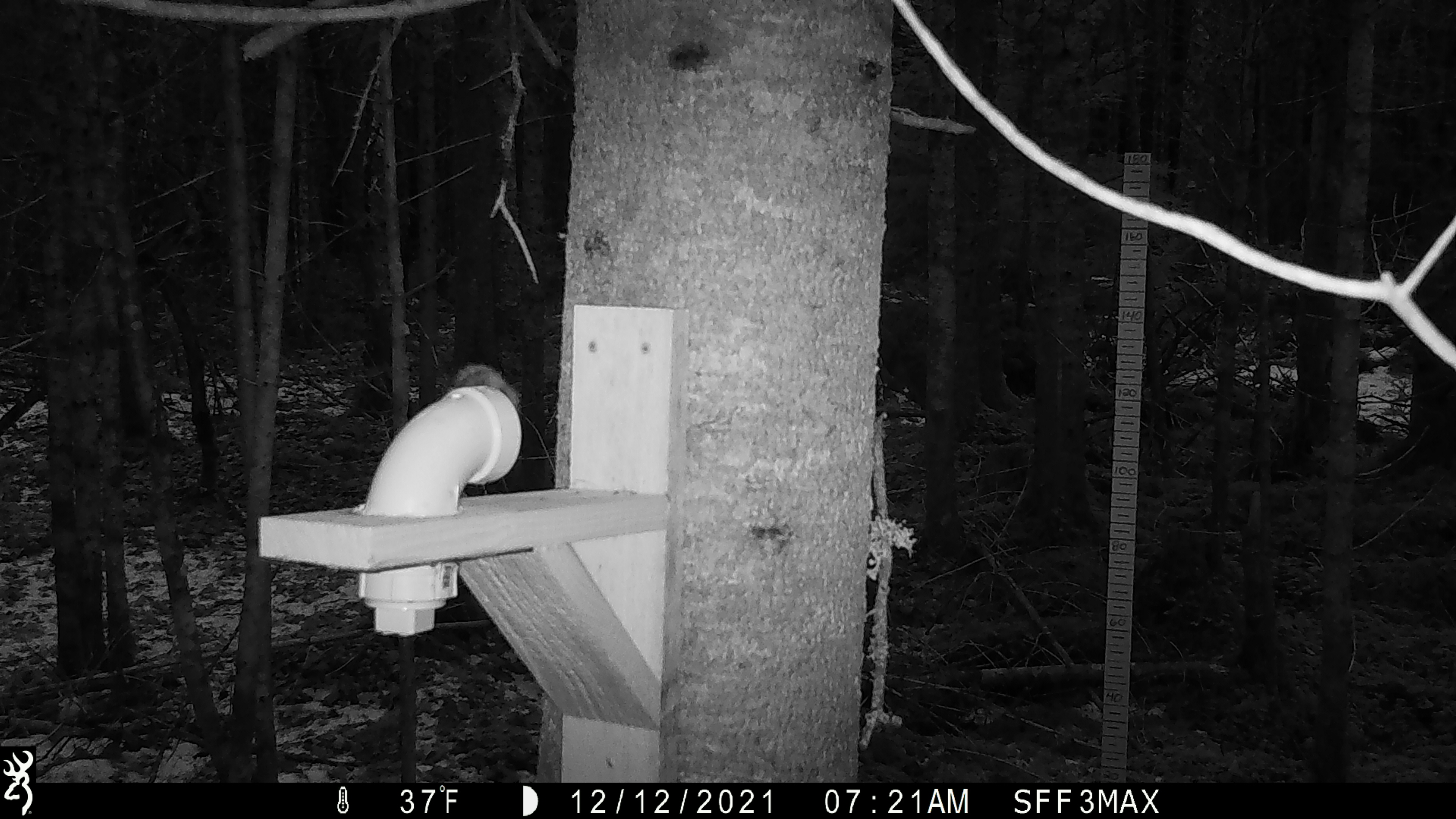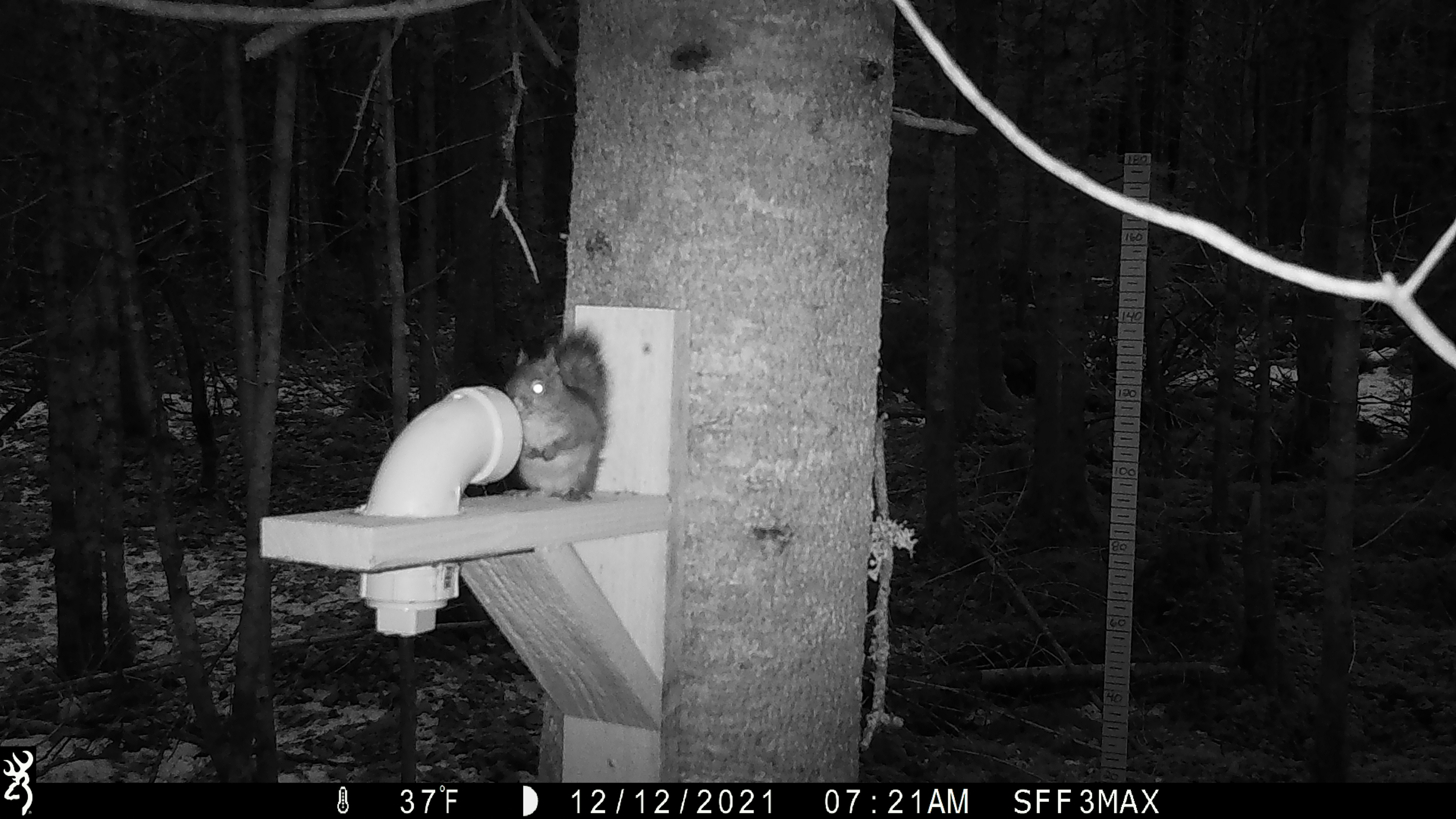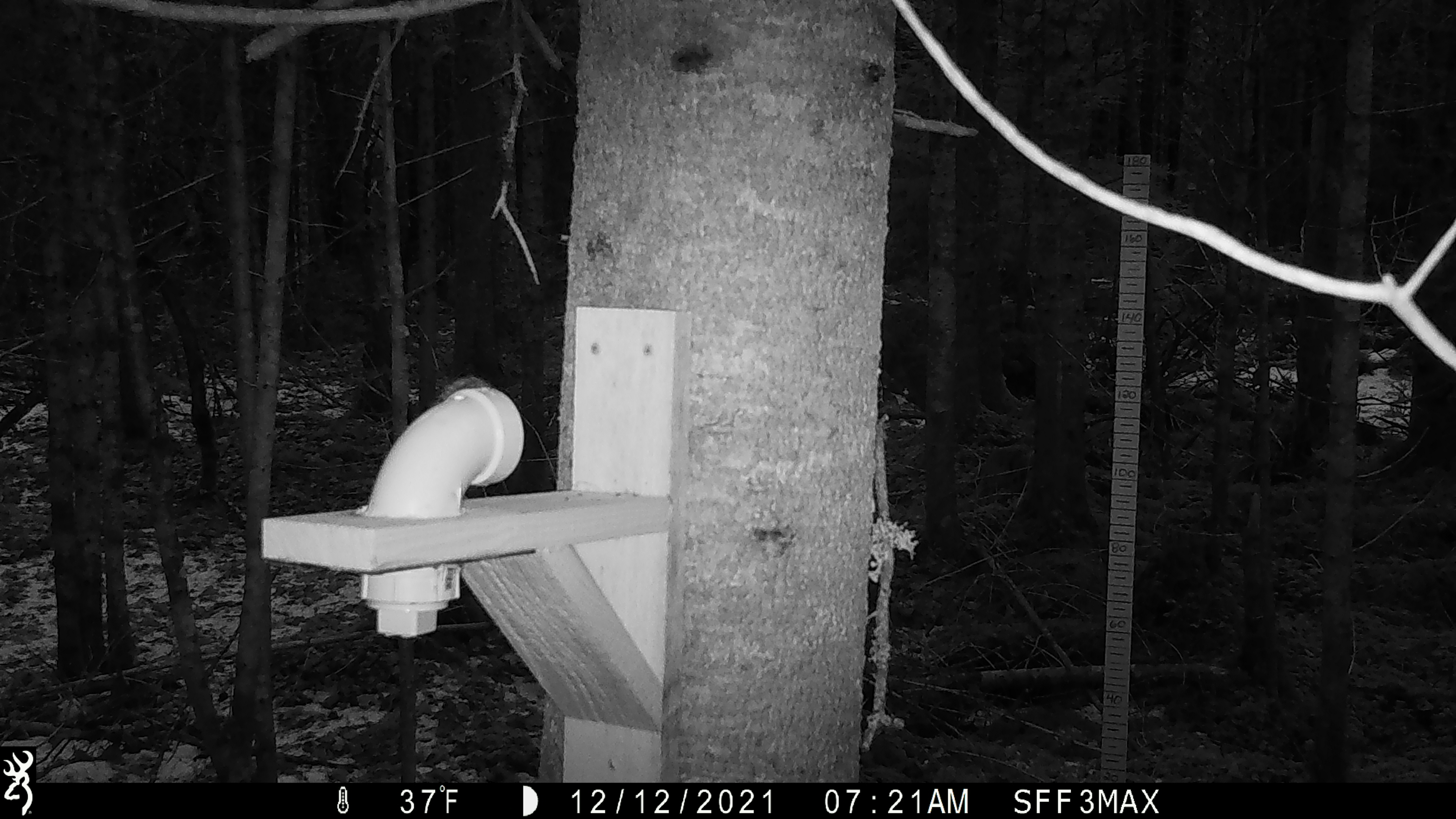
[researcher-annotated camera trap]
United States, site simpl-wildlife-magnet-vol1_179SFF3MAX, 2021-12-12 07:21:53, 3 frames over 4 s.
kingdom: Animalia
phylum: Chordata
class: Mammalia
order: Rodentia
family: Sciuridae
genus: Tamiasciurus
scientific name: Tamiasciurus hudsonicus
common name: red squirrel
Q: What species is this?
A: Red squirrel (Tamiasciurus hudsonicus).